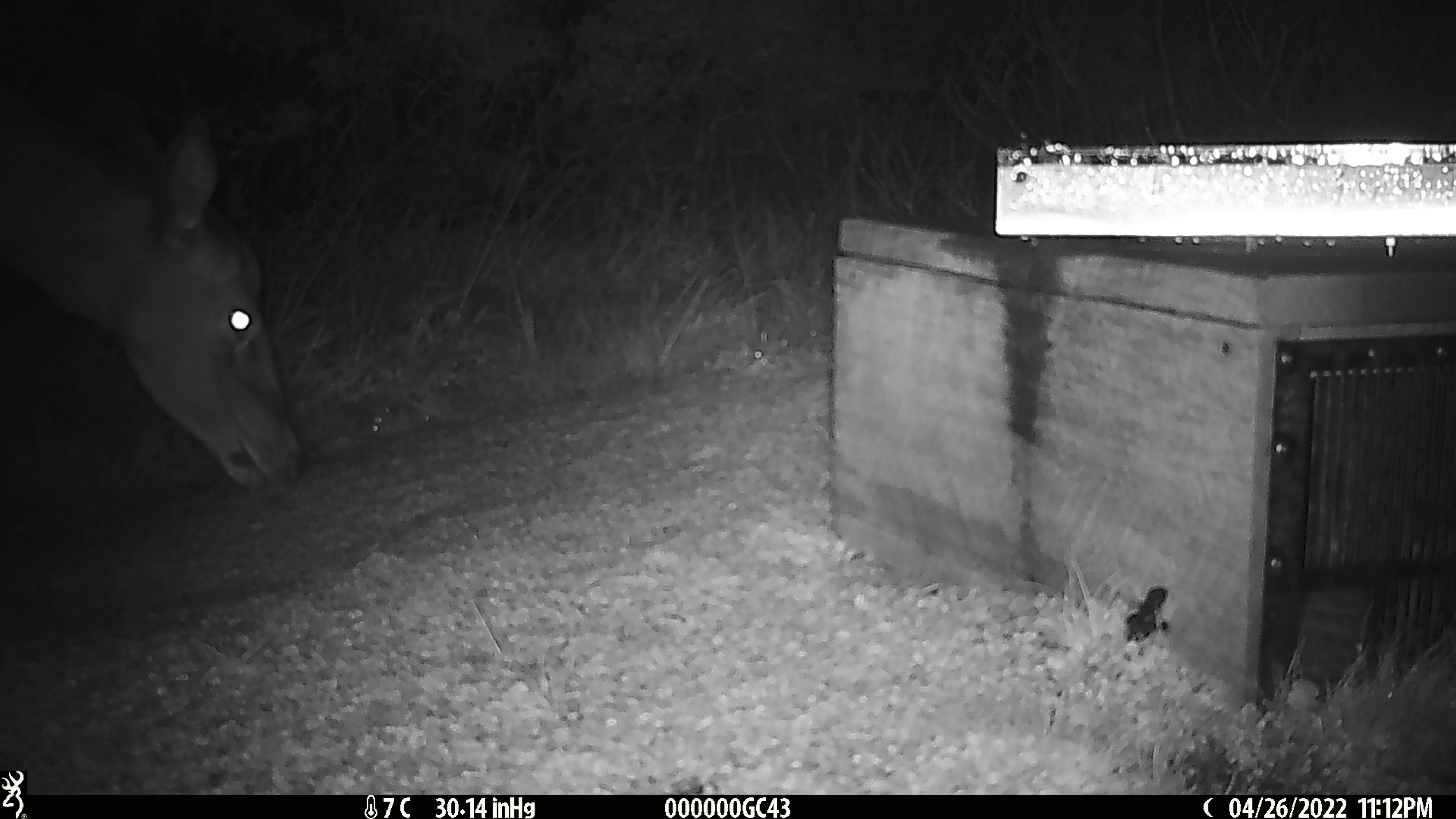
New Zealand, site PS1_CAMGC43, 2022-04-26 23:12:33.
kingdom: Animalia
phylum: Chordata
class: Mammalia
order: Artiodactyla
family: Cervidae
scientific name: Cervidae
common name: deer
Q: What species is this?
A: Deer (Cervidae).